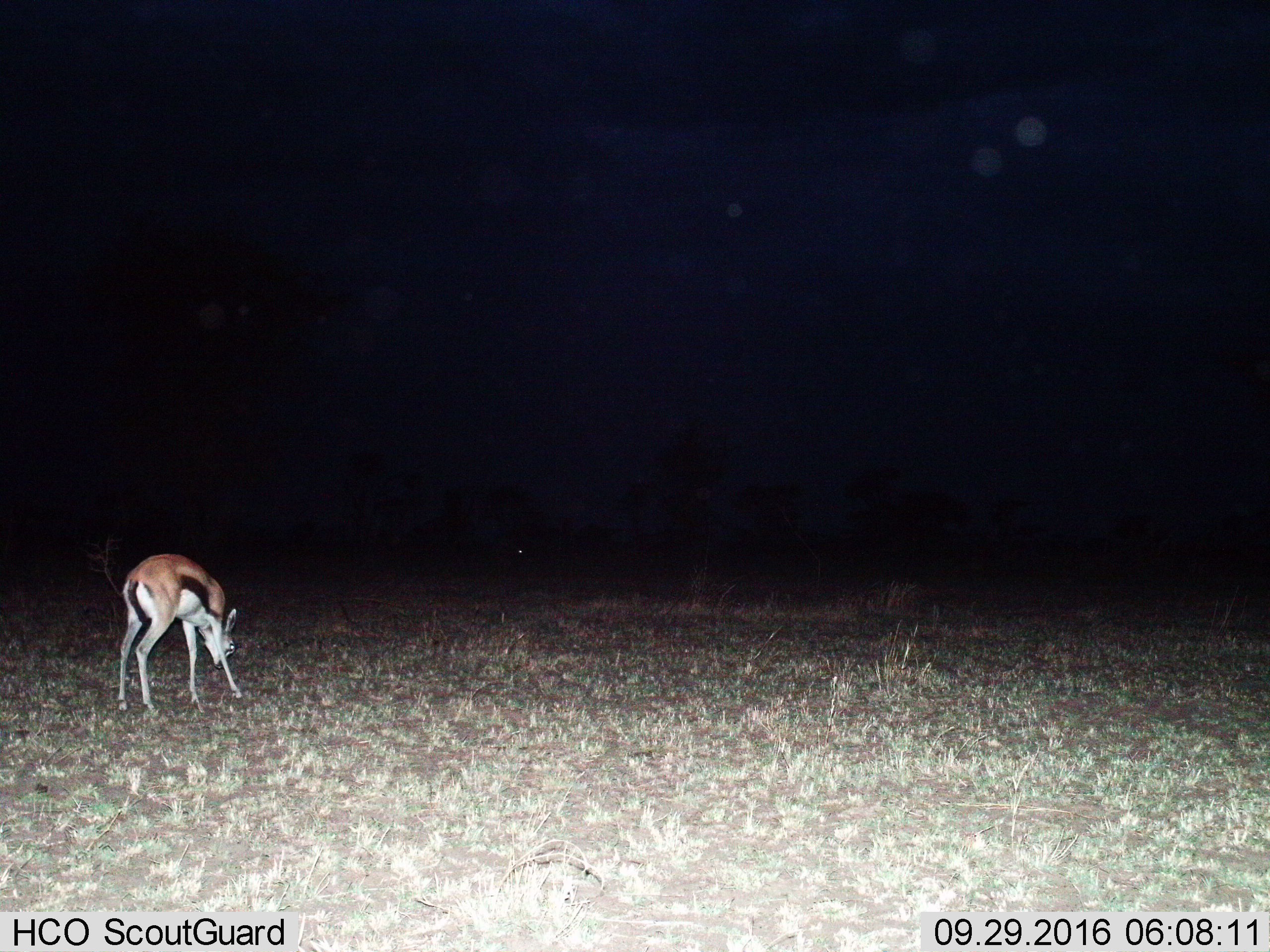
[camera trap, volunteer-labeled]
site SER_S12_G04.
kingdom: Animalia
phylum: Chordata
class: Mammalia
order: Artiodactyla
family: Bovidae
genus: Eudorcas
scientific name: Eudorcas thomsonii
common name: thomson's gazelle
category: gazellethomsons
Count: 1.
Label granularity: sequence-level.